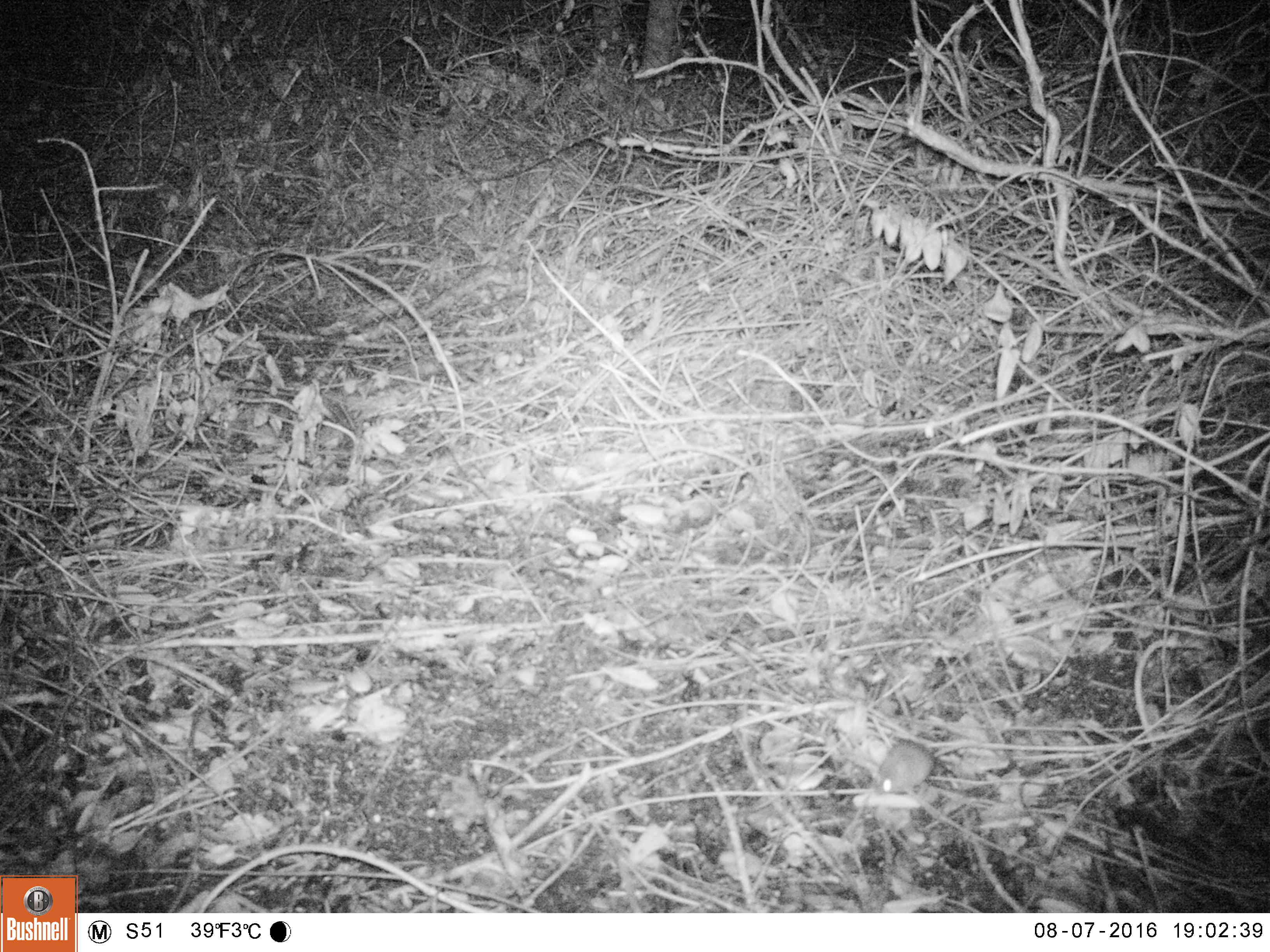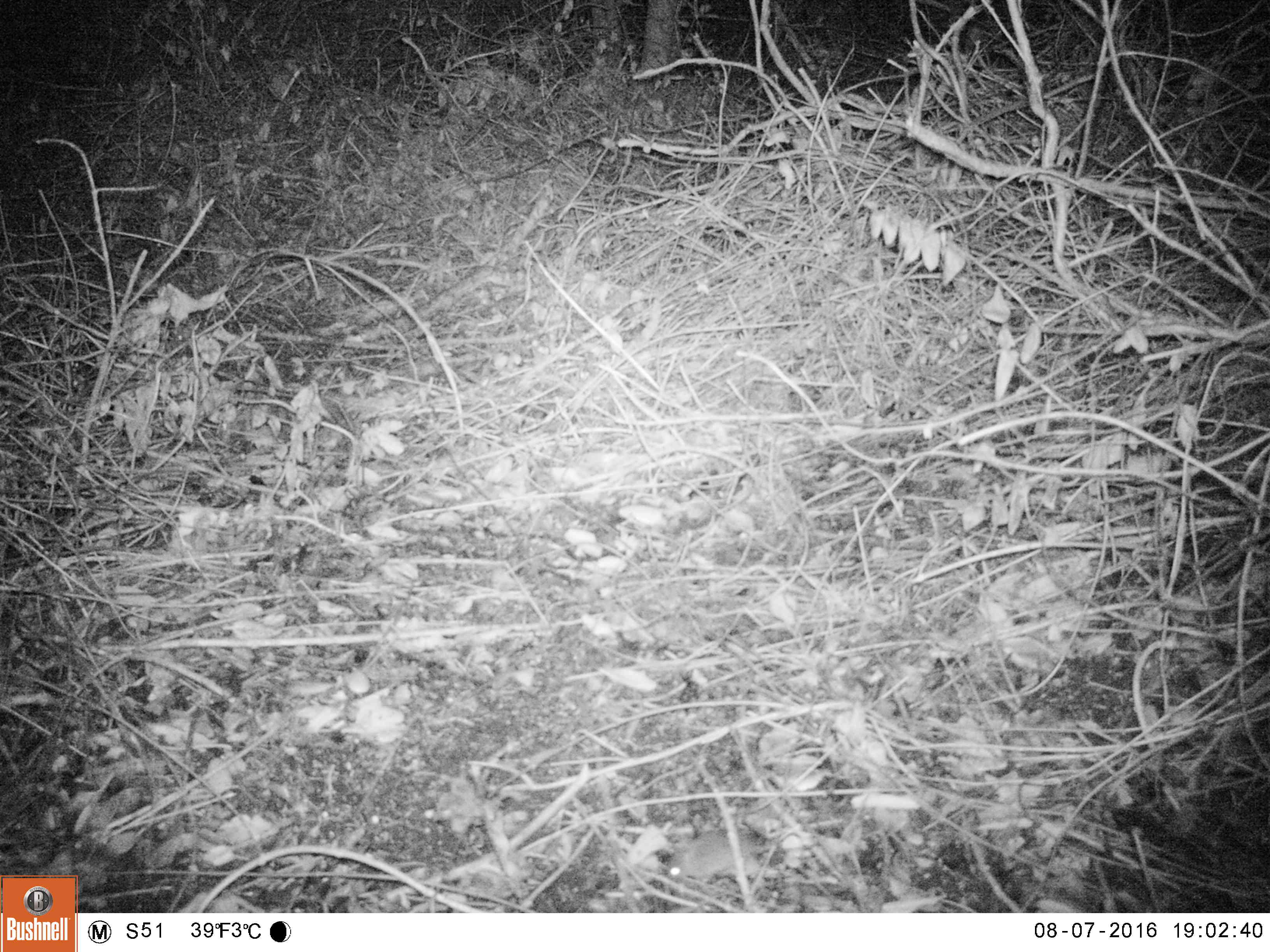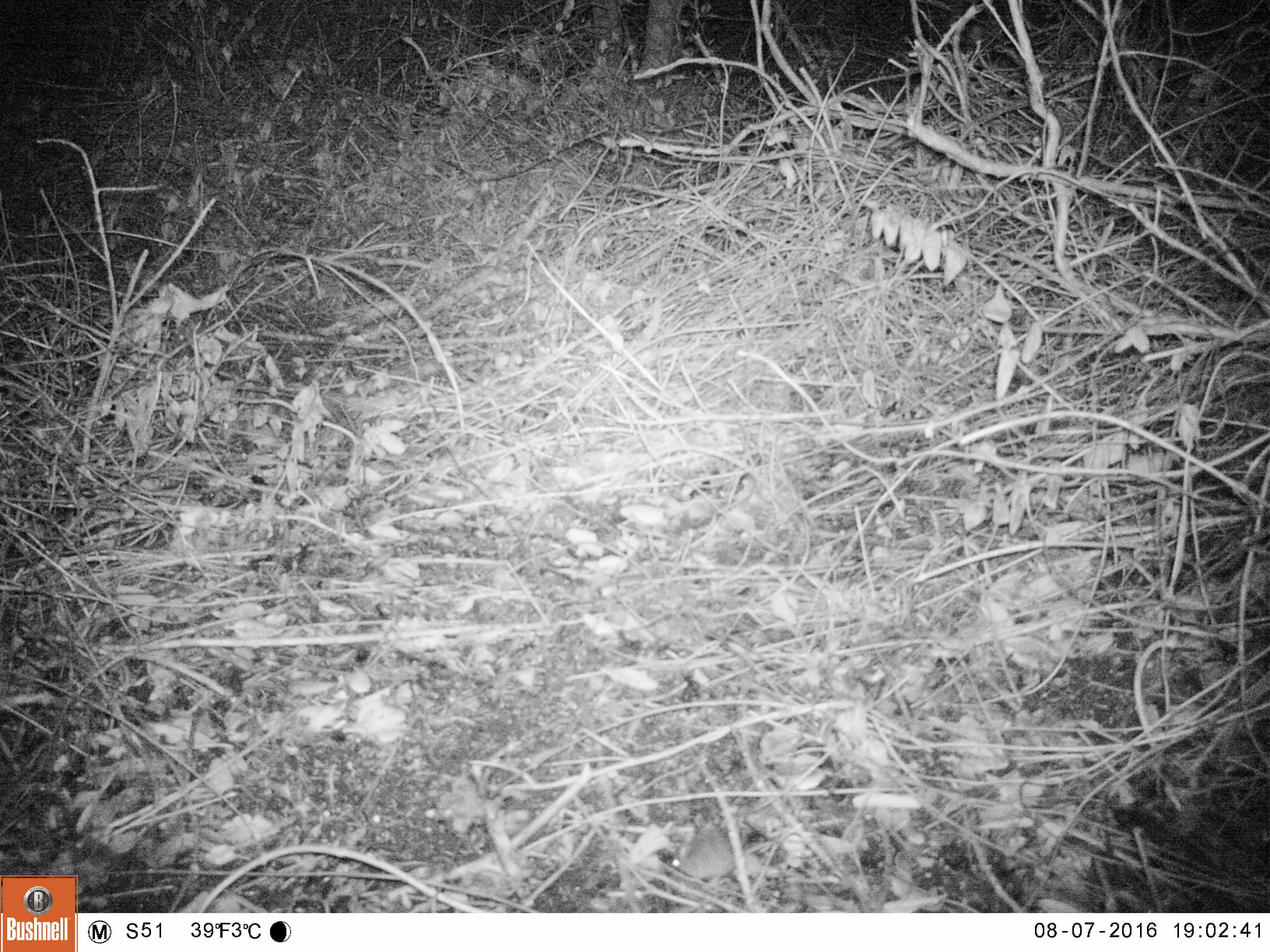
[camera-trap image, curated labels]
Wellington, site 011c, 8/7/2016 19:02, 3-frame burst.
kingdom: Animalia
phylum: Chordata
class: Mammalia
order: Rodentia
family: Muridae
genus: Mus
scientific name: Mus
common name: mouse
Mouse (Mus).